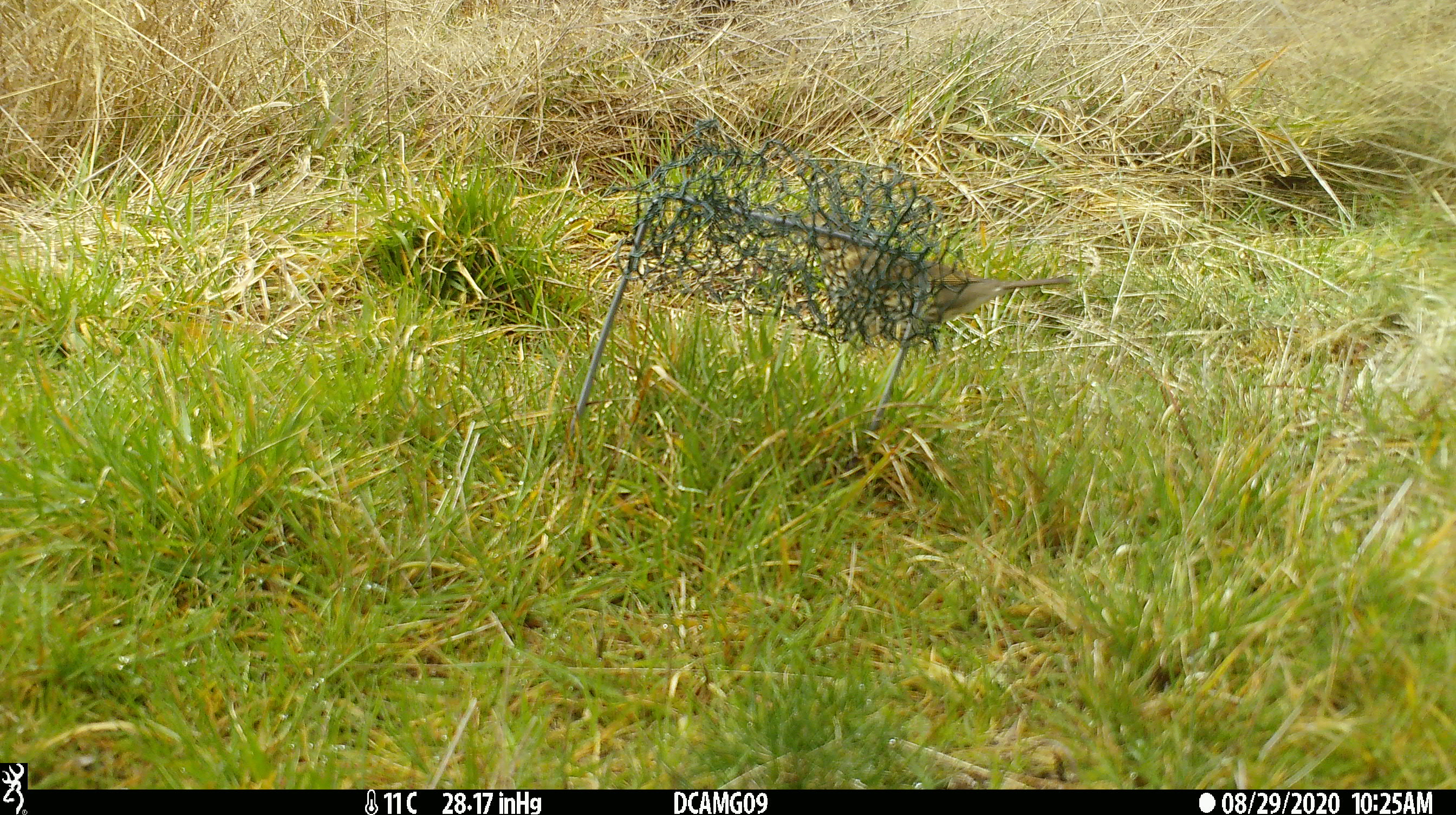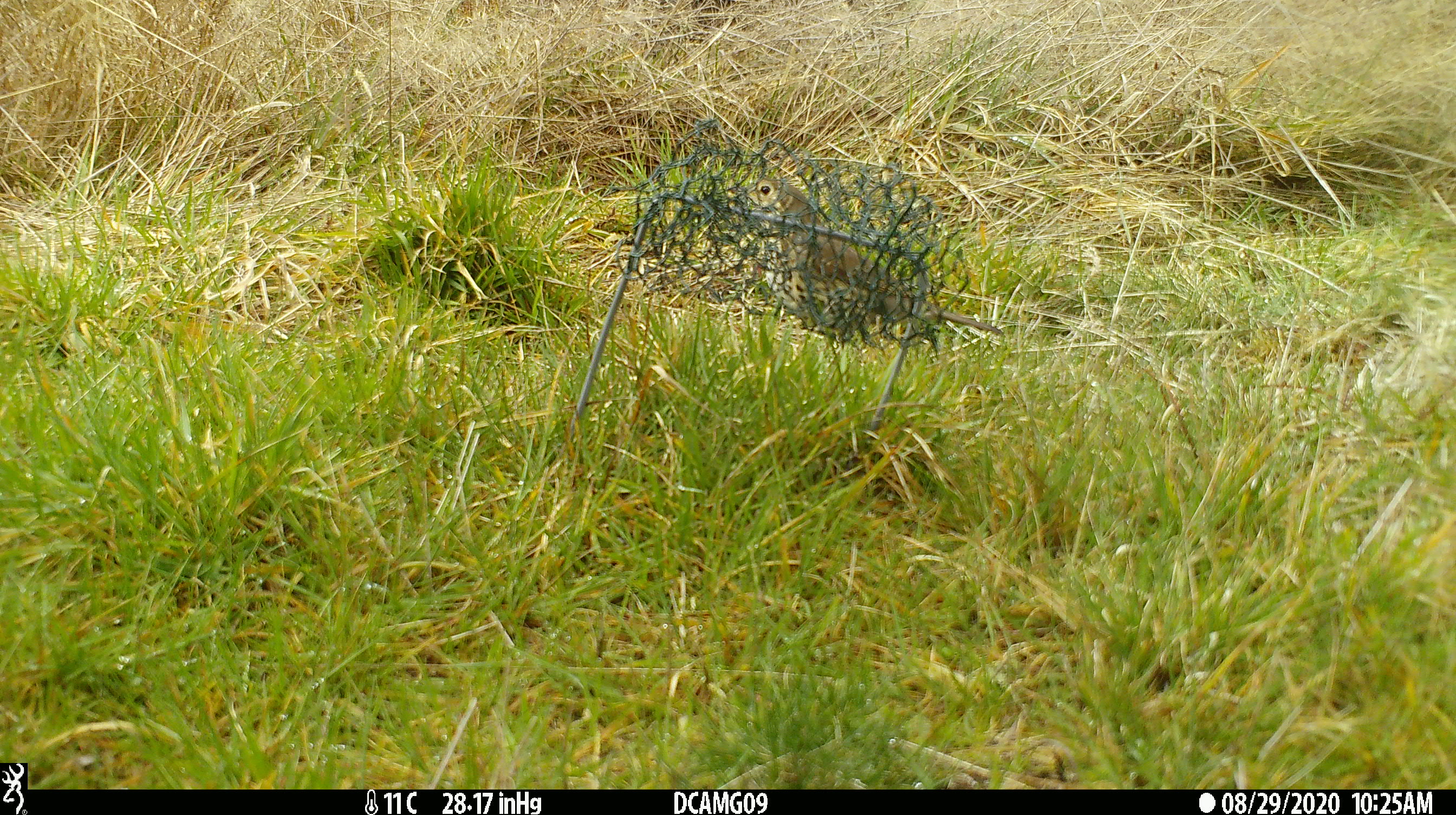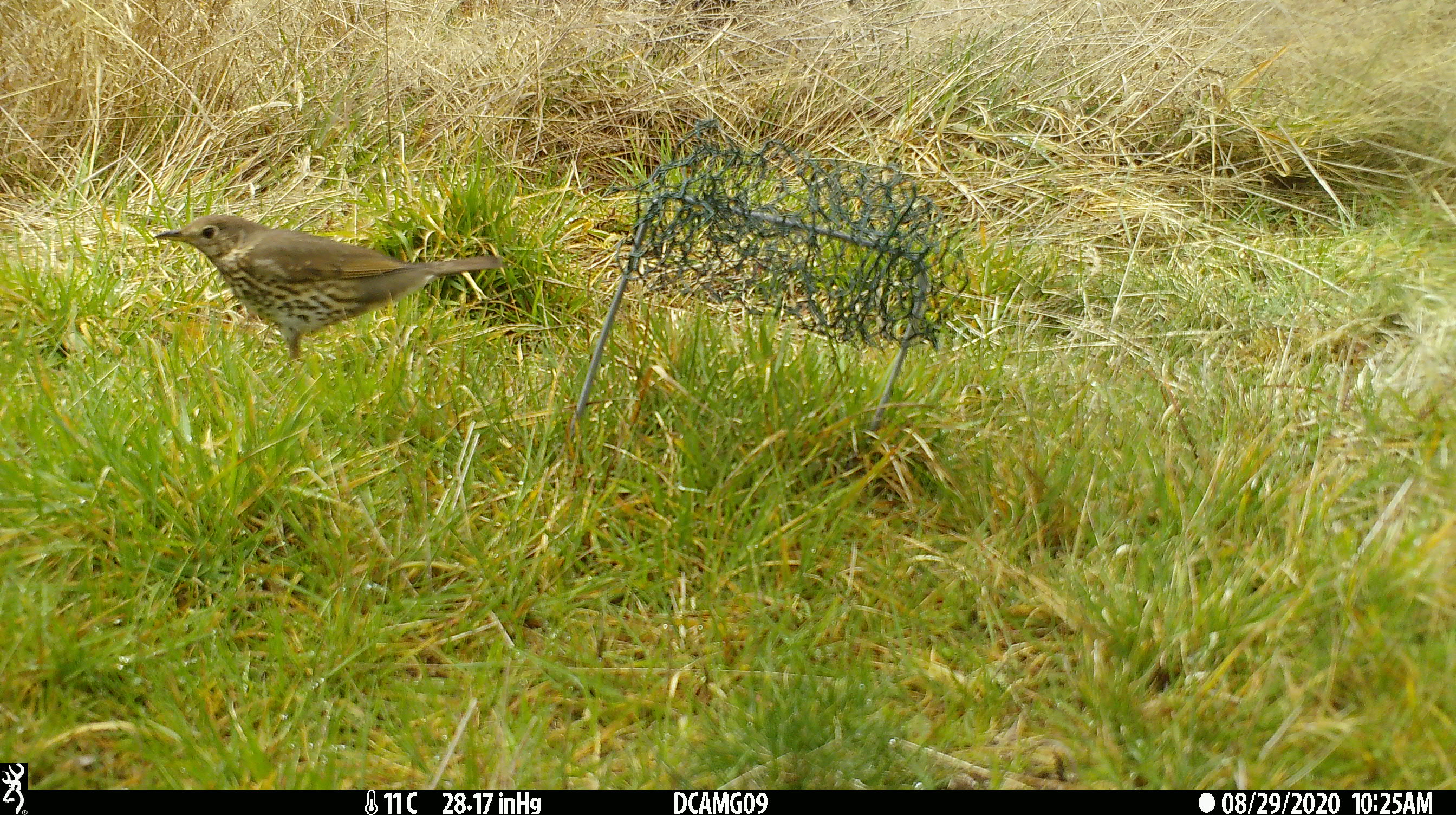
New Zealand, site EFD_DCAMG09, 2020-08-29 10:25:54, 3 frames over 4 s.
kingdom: Animalia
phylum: Chordata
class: Aves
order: Passeriformes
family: Turdidae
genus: Turdus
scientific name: Turdus philomelos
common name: song thrush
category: thrush